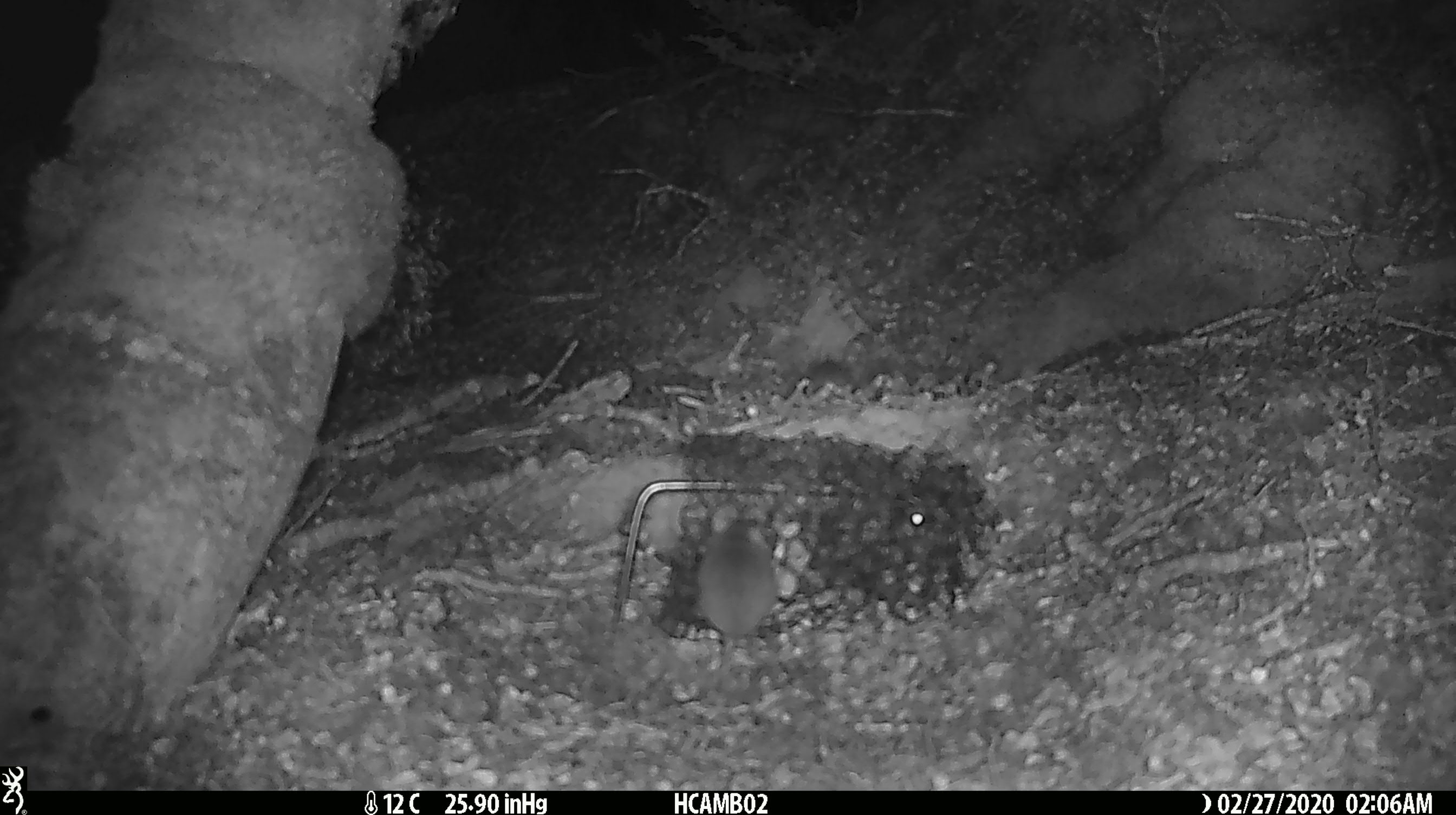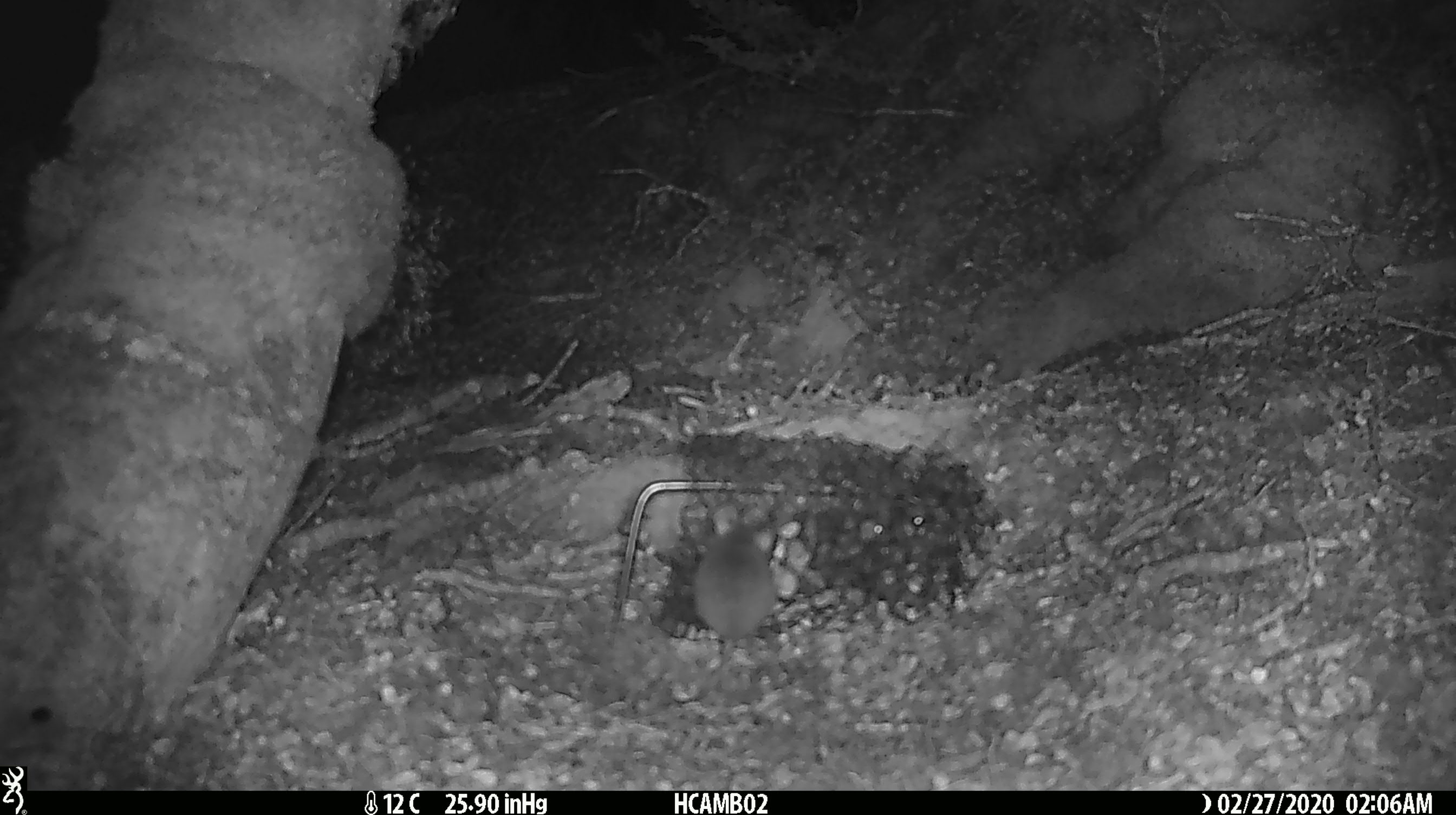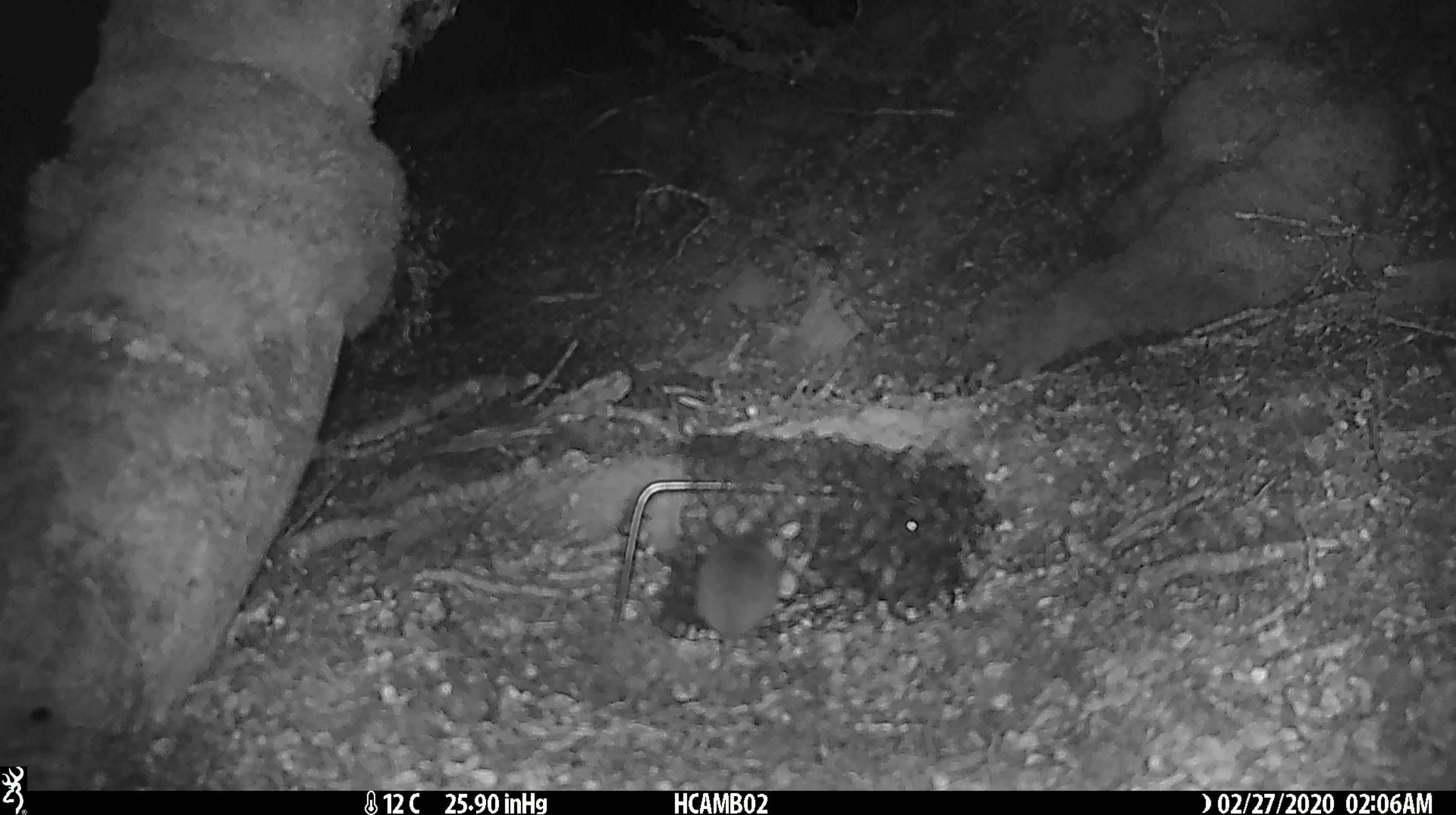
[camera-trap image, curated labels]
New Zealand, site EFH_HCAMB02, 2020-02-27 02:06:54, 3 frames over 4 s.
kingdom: Animalia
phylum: Chordata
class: Mammalia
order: Rodentia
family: Muridae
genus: Mus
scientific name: Mus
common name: mouse